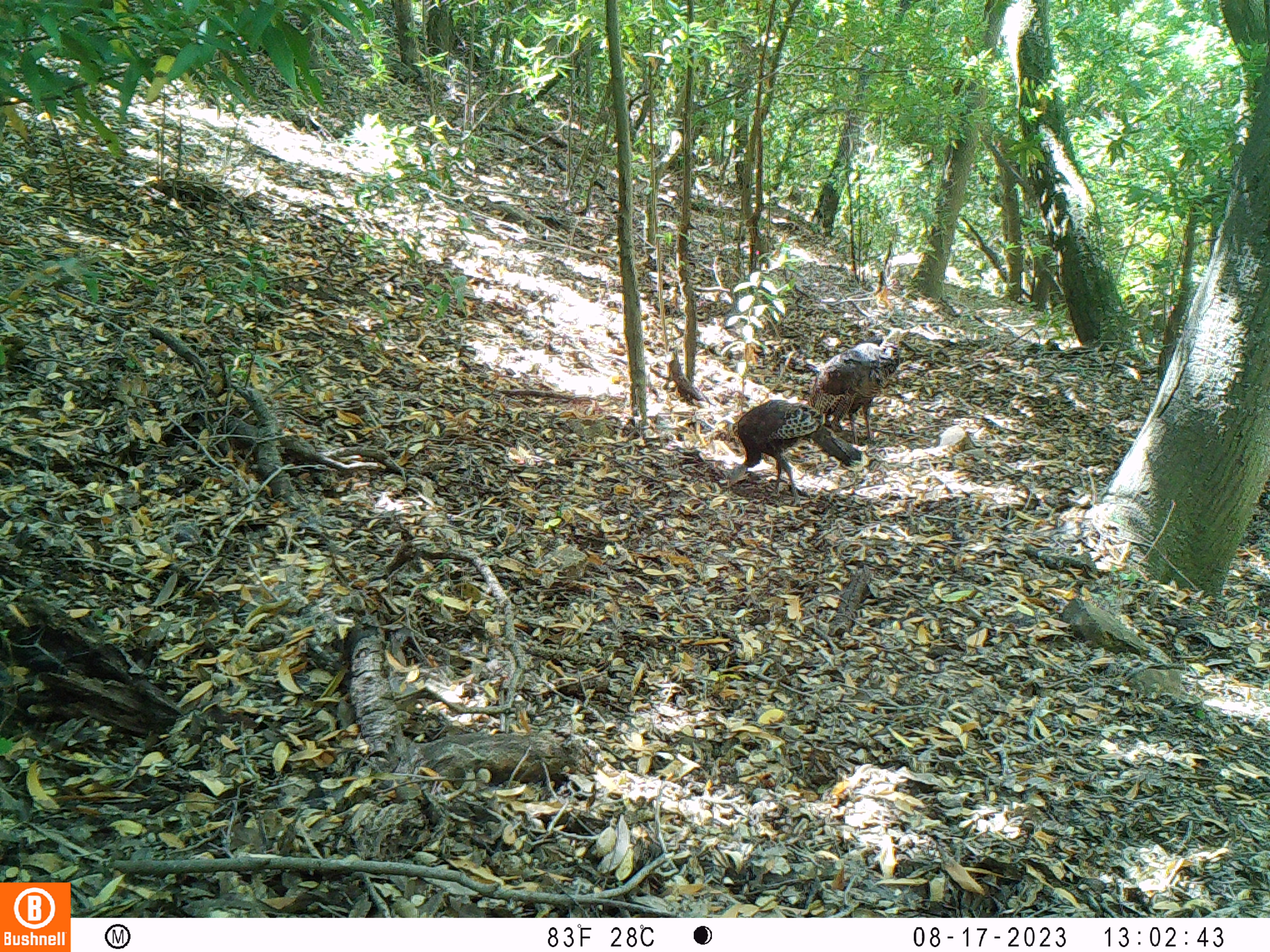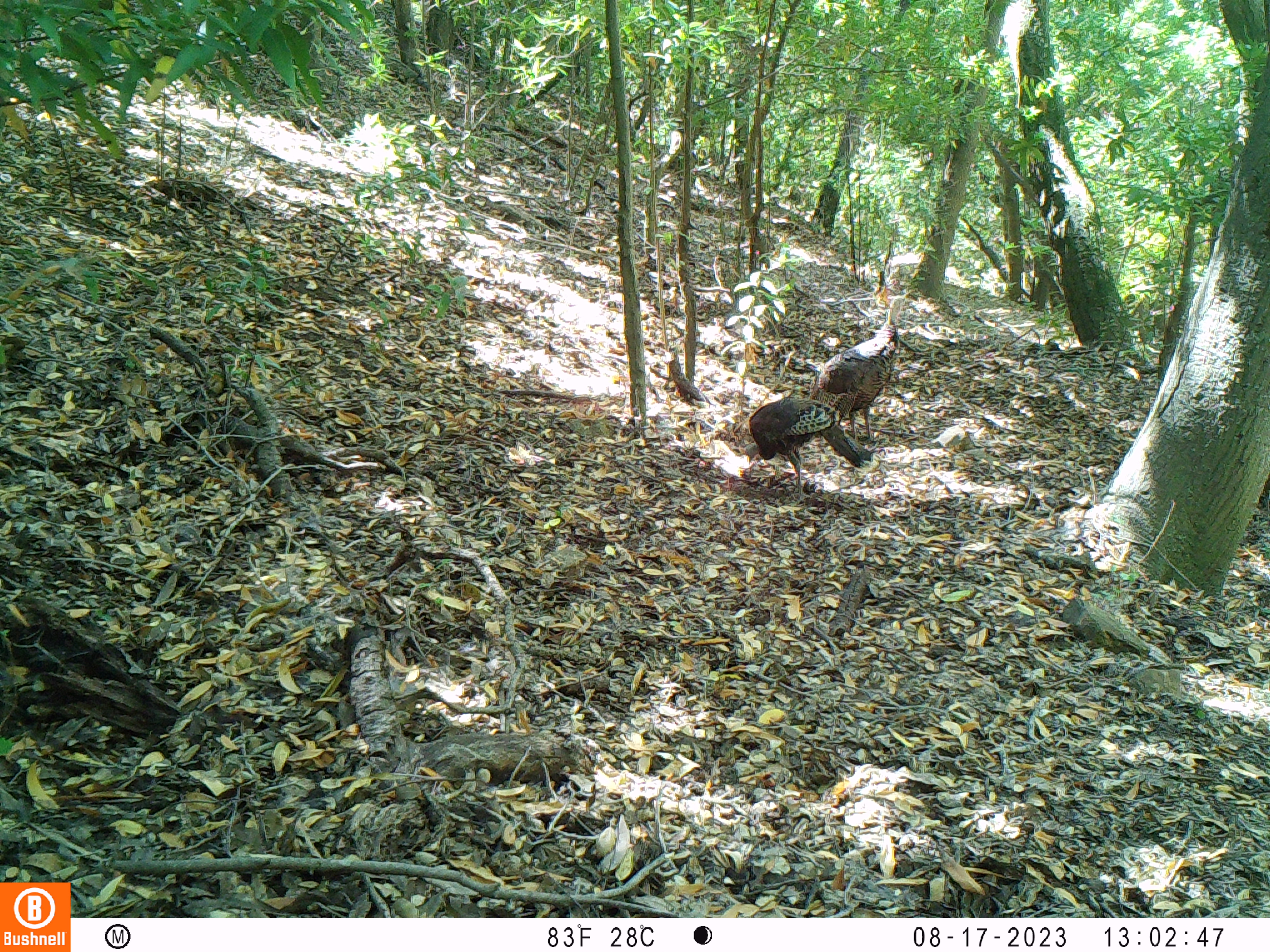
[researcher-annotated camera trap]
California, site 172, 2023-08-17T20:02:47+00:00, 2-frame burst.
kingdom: Animalia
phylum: Chordata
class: Aves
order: Galliformes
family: Phasianidae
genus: Meleagris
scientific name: Meleagris gallopavo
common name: turkey